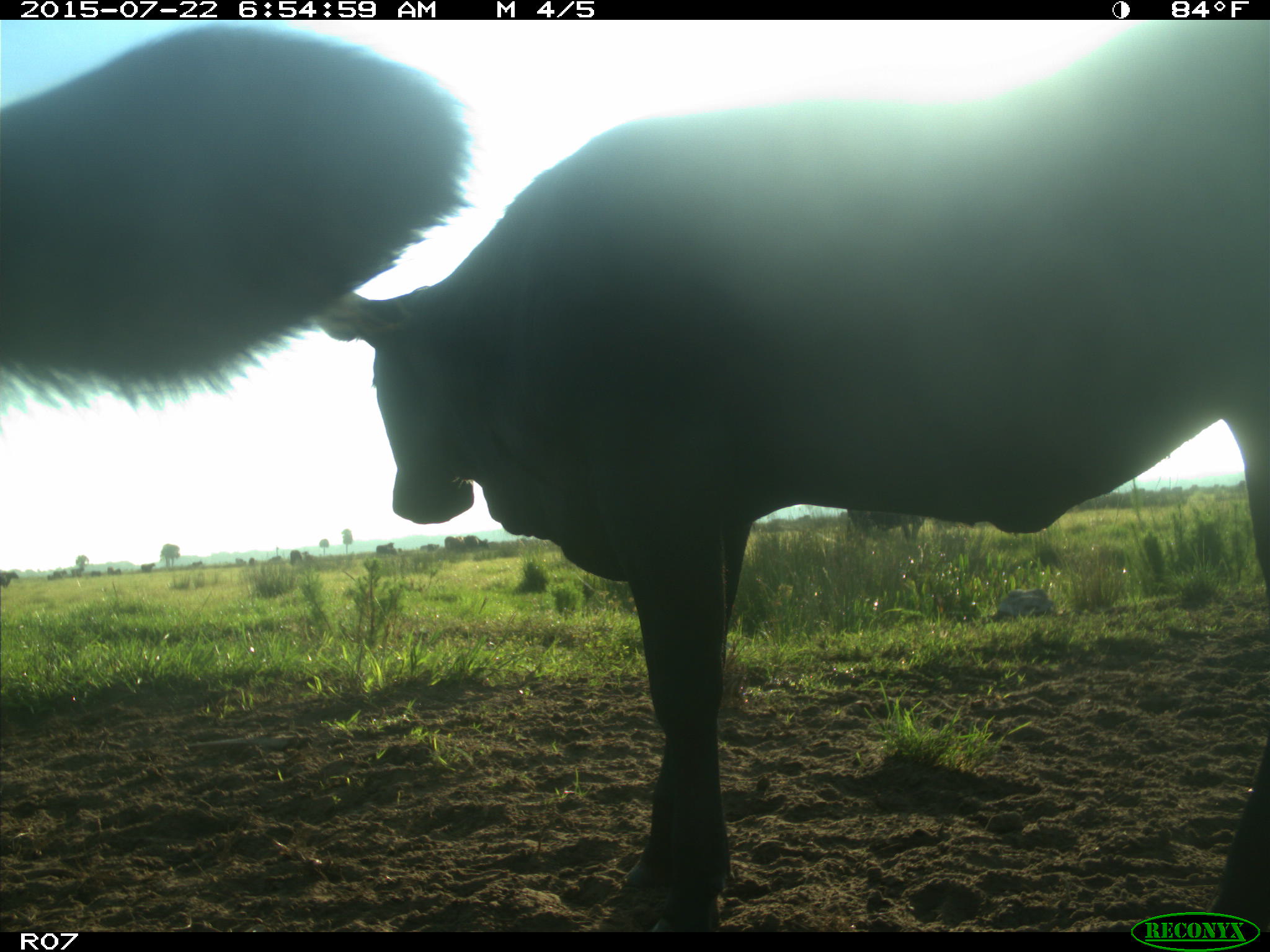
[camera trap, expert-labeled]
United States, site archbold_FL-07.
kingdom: Animalia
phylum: Chordata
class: Mammalia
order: Artiodactyla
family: Bovidae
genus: Bos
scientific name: Bos taurus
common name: domestic cow